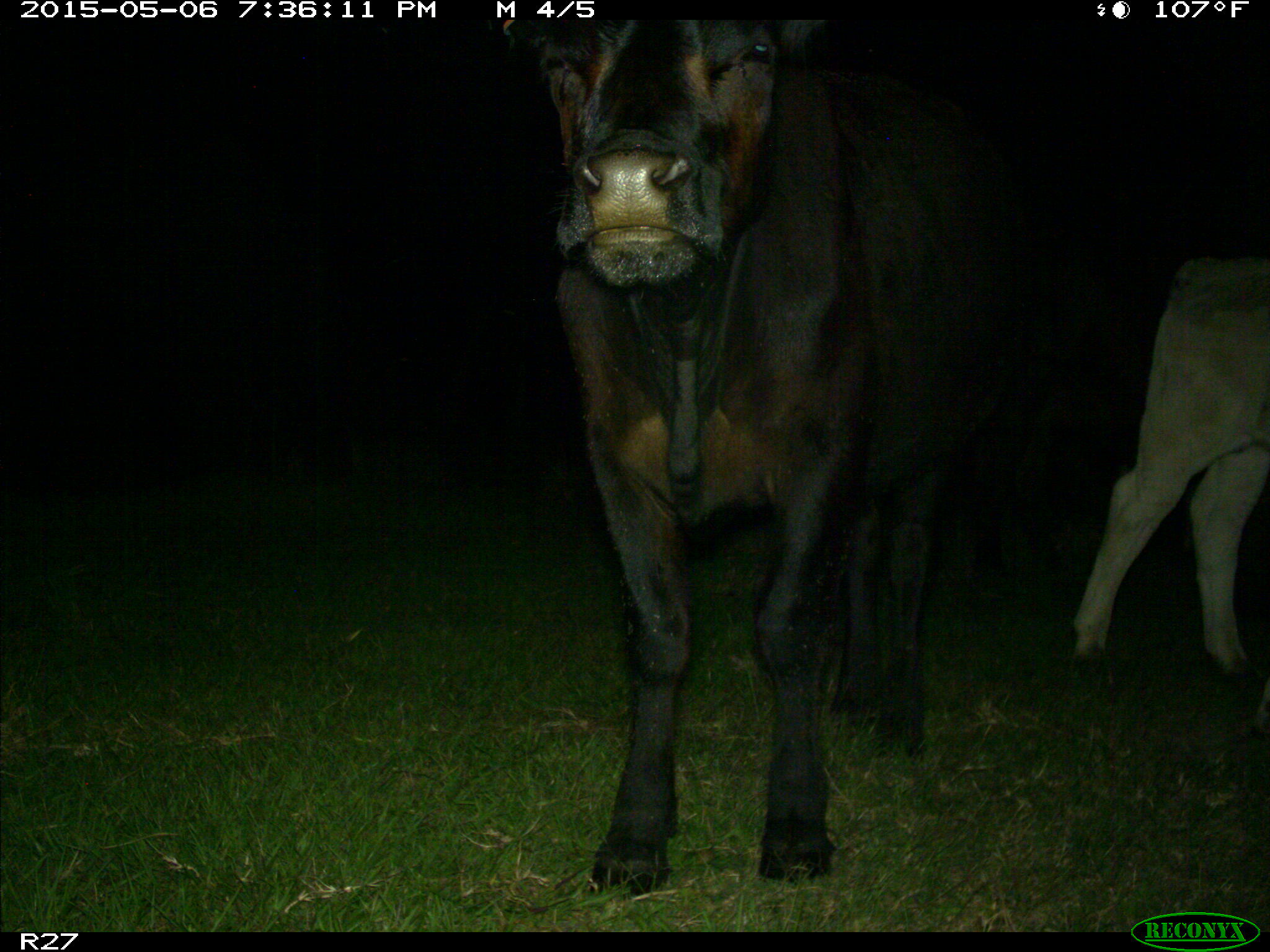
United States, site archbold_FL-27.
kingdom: Animalia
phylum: Chordata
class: Mammalia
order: Artiodactyla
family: Bovidae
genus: Bos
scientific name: Bos taurus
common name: domestic cow